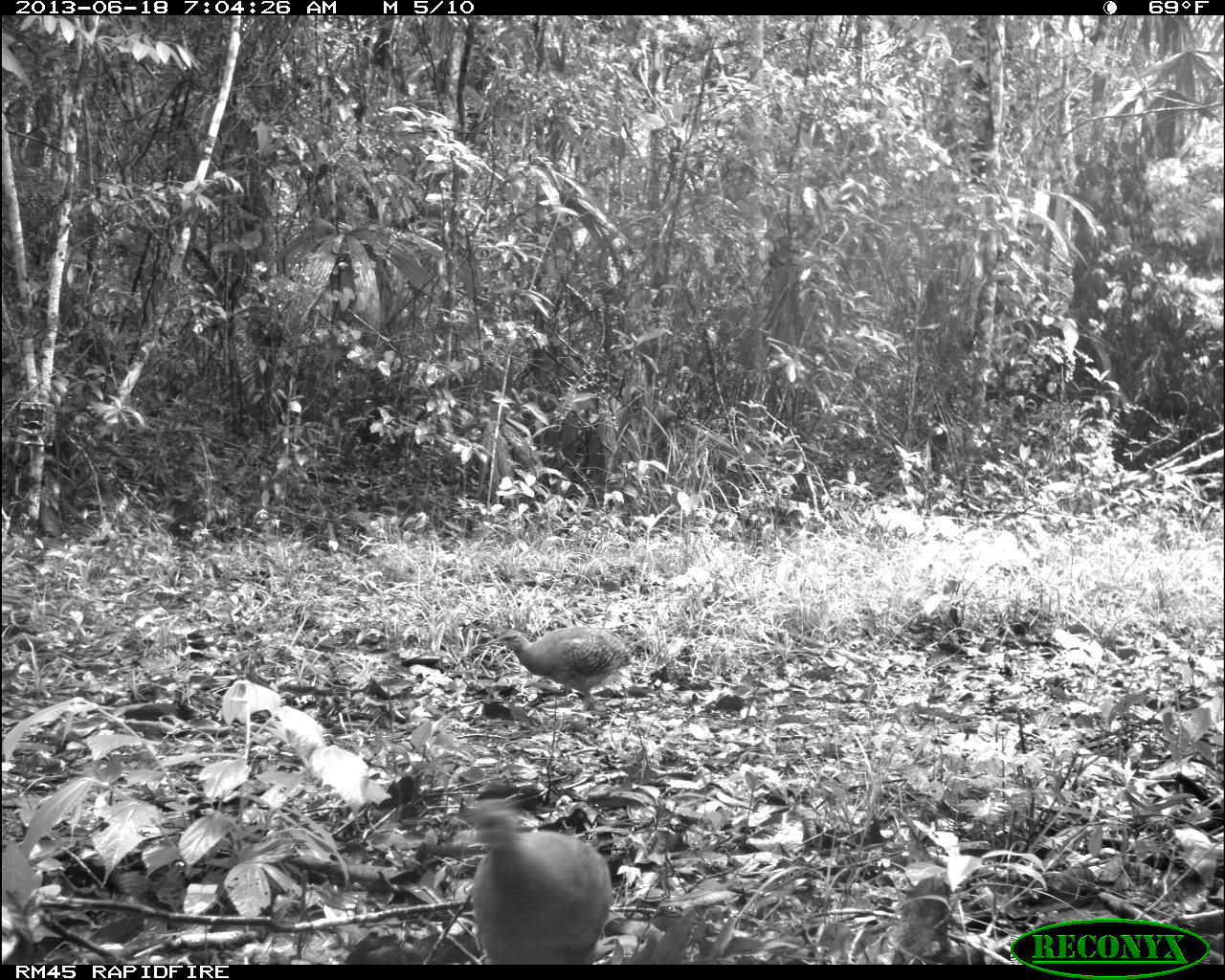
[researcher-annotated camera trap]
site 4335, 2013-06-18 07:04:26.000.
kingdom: Animalia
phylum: Chordata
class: Aves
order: Tinamiformes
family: Tinamidae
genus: Tinamus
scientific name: Tinamus major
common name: great tinamou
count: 2